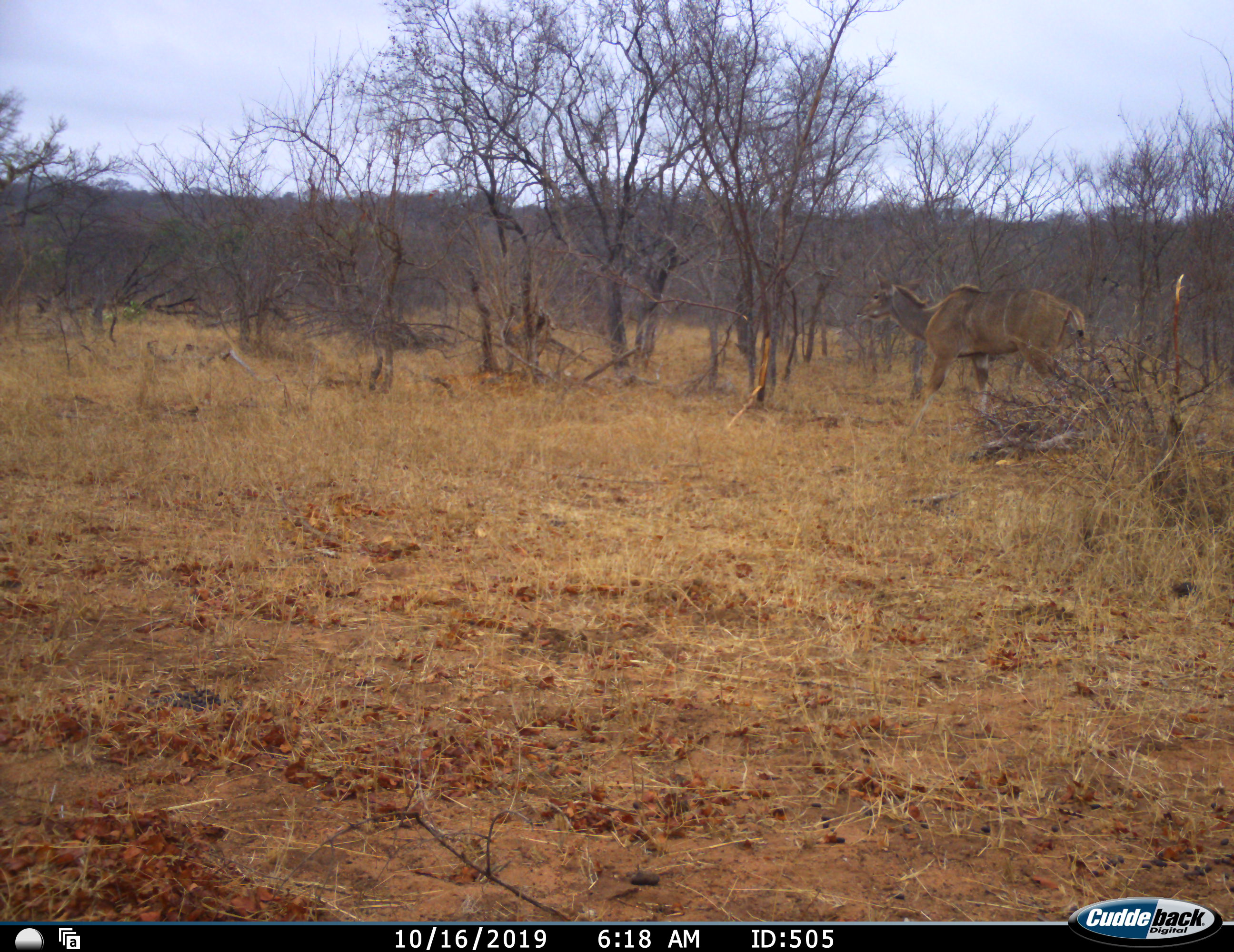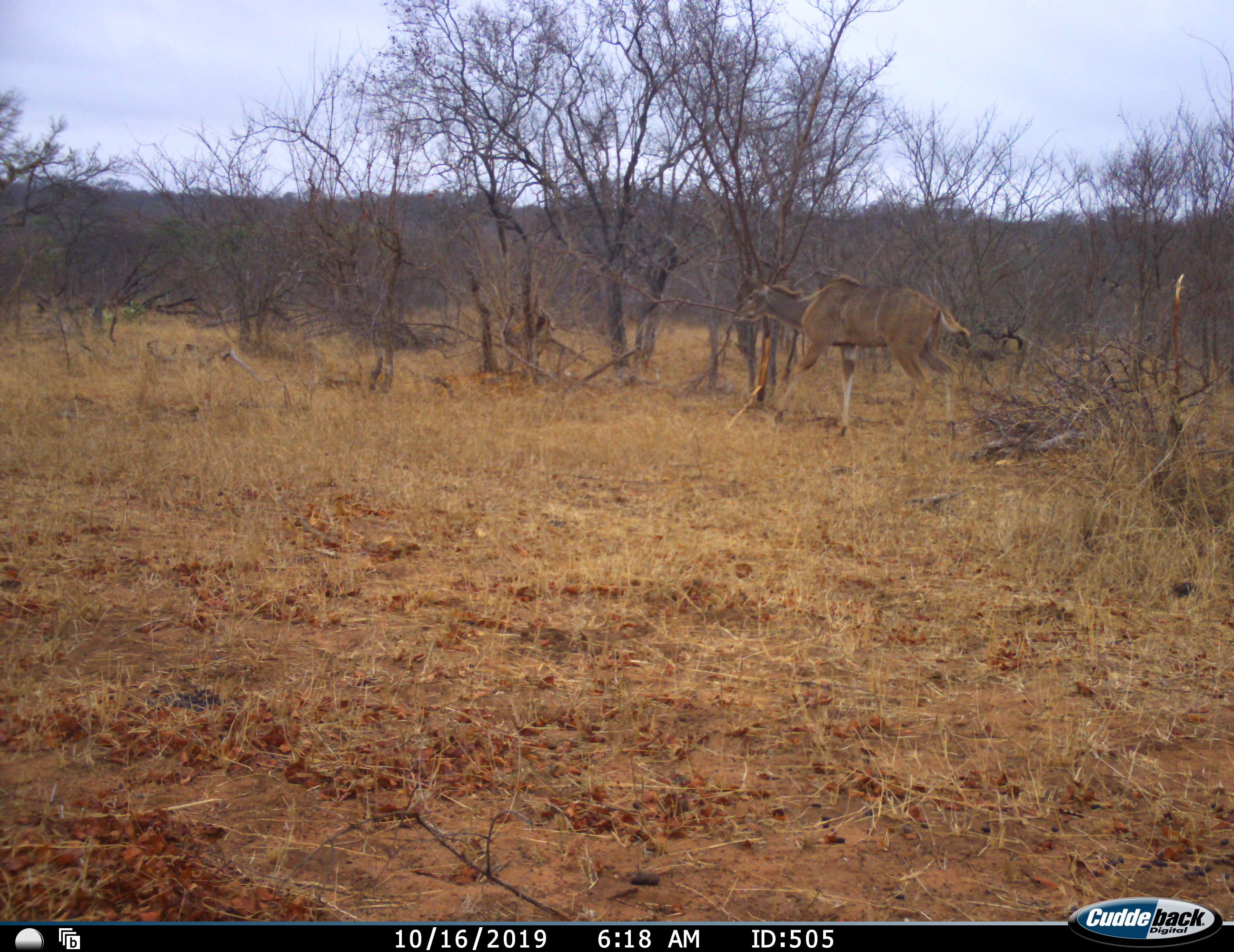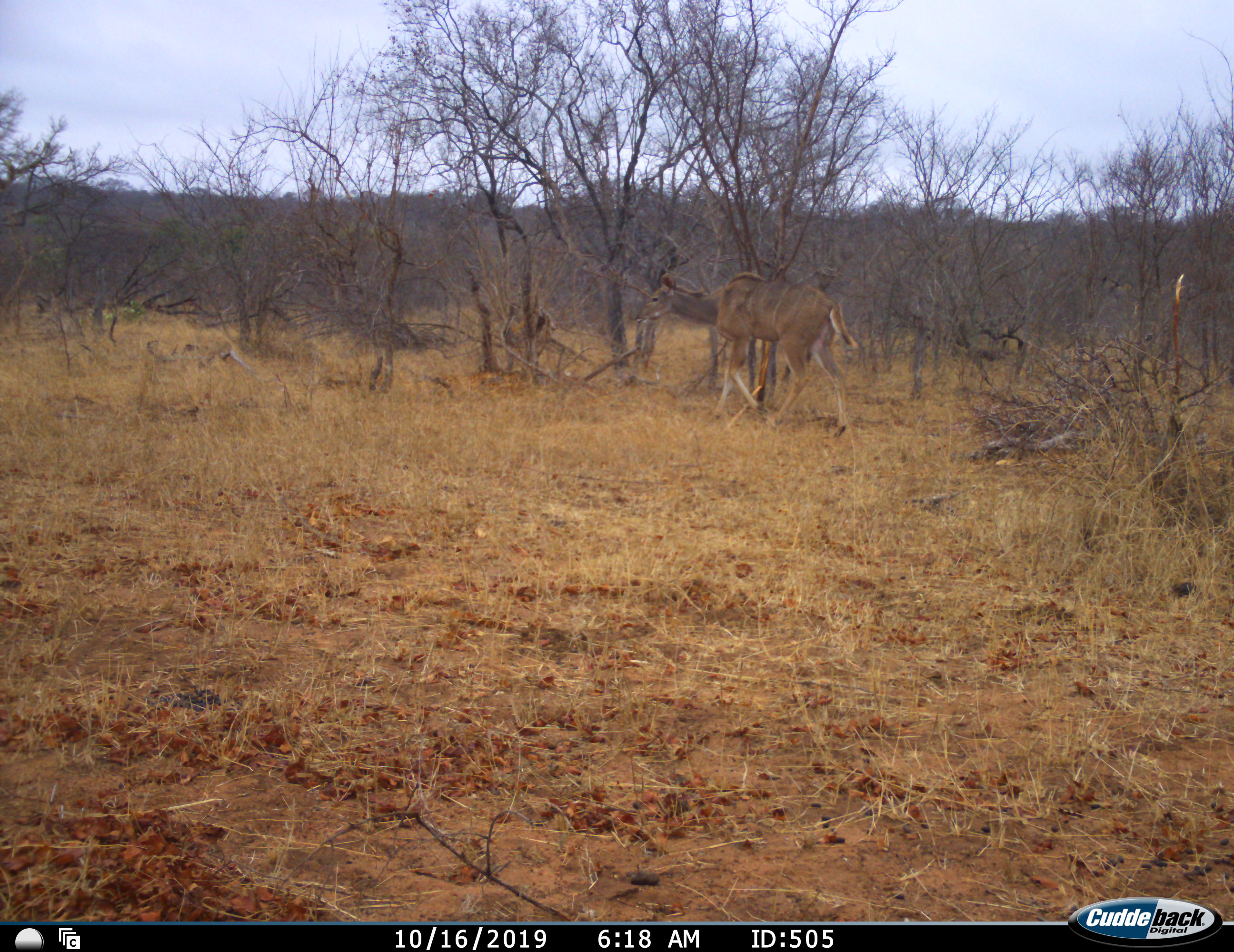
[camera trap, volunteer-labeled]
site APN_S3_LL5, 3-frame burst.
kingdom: Animalia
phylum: Chordata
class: Mammalia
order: Artiodactyla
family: Bovidae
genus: Tragelaphus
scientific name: Tragelaphus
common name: kudu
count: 1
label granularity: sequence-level